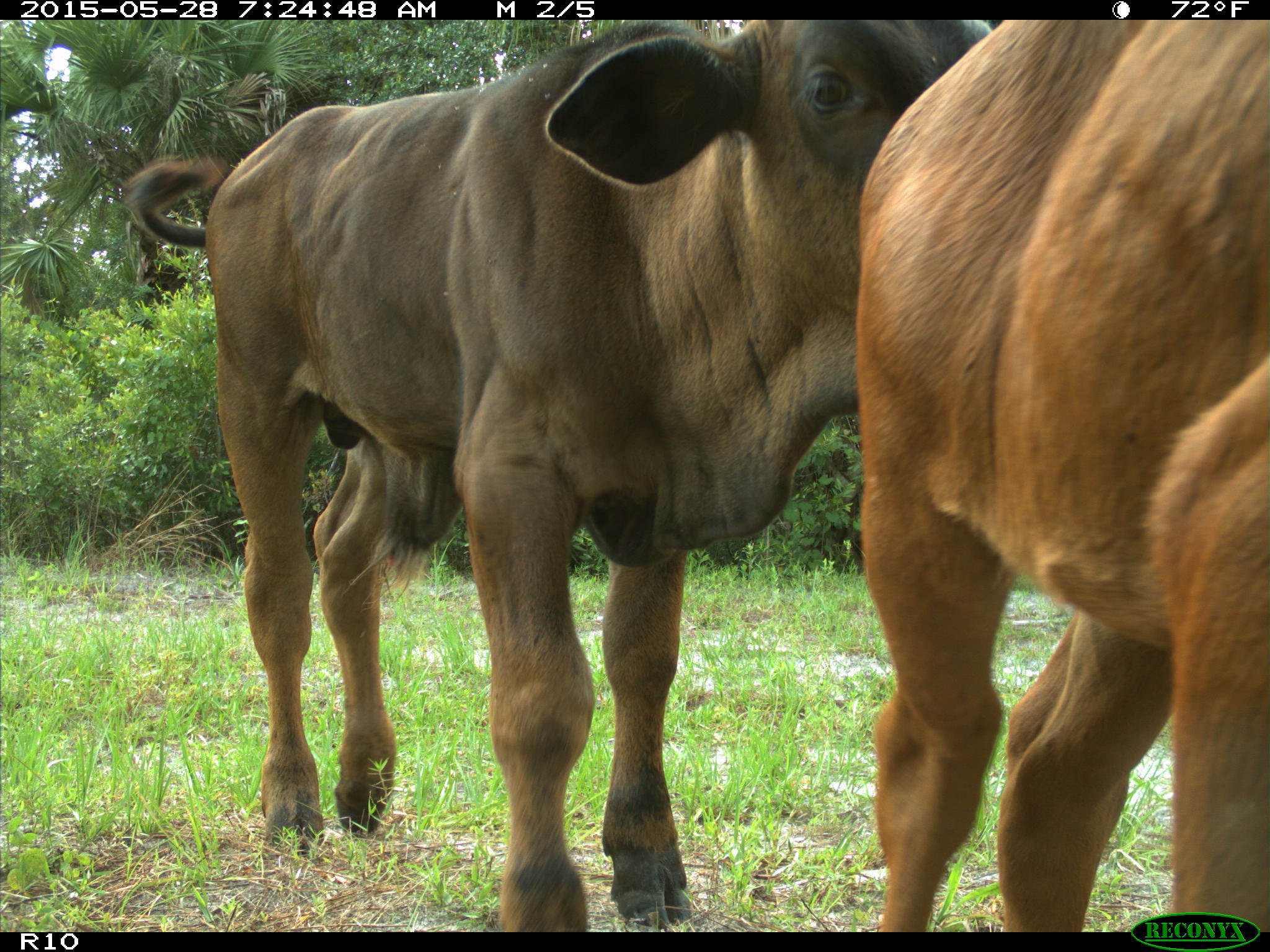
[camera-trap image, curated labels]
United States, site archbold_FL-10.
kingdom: Animalia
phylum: Chordata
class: Mammalia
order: Artiodactyla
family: Bovidae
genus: Bos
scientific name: Bos taurus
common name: domestic cow